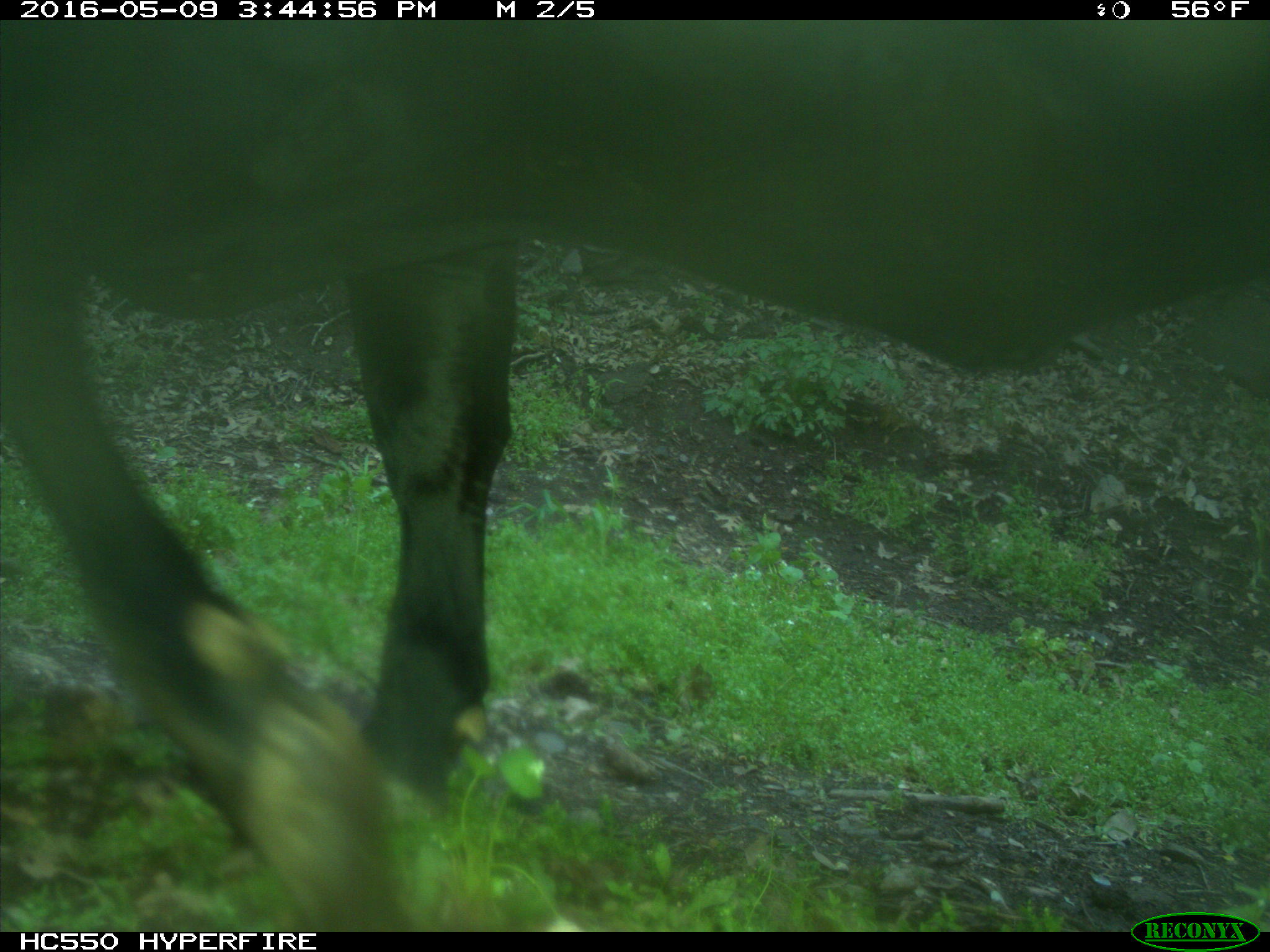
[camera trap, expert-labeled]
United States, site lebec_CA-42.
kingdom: Animalia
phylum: Chordata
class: Mammalia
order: Artiodactyla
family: Bovidae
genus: Bos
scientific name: Bos taurus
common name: domestic cow